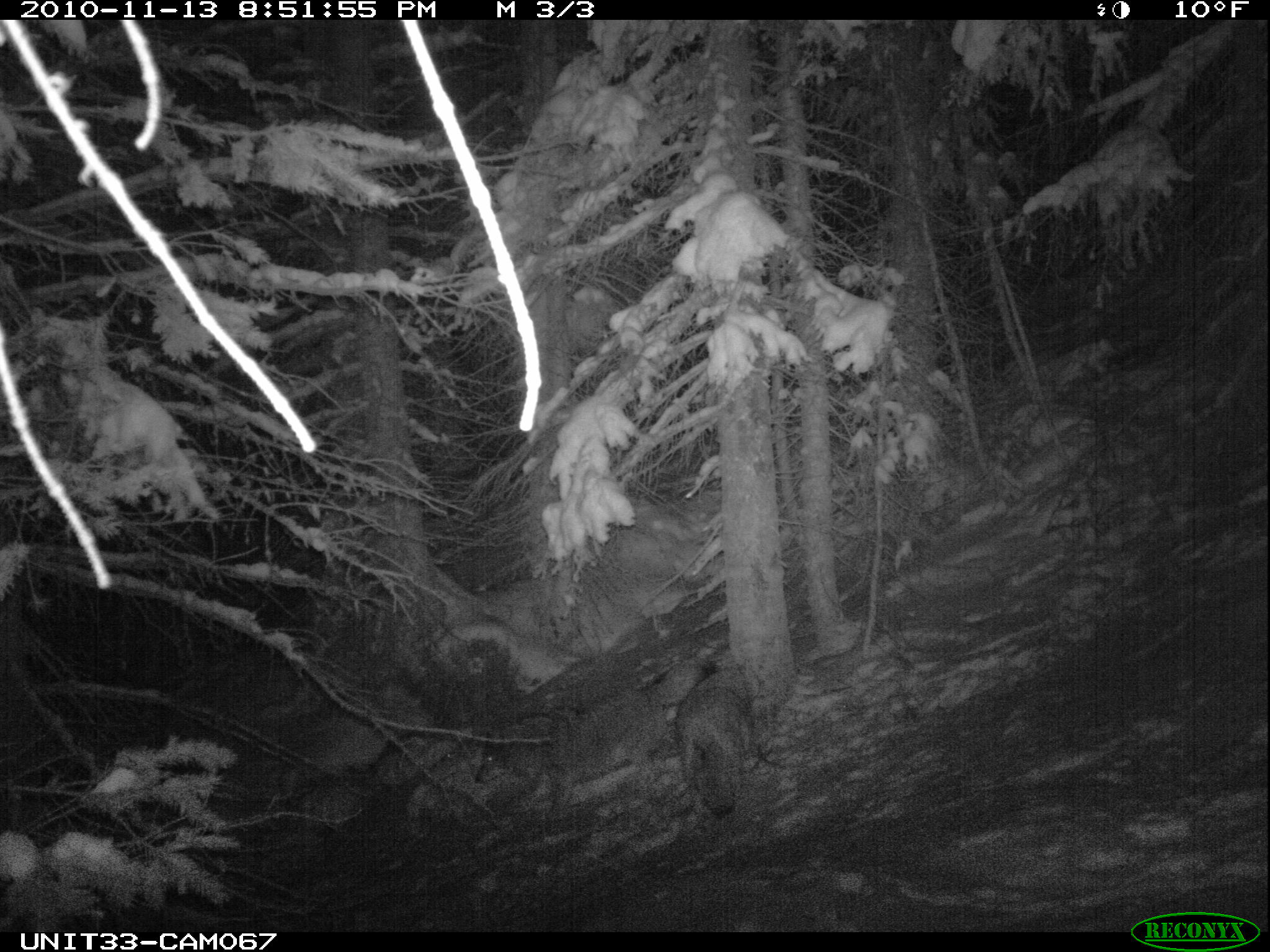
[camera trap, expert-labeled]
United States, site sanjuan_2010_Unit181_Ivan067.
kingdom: Animalia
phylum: Chordata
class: Mammalia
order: Carnivora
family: Canidae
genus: Canis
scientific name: Canis latrans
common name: coyote